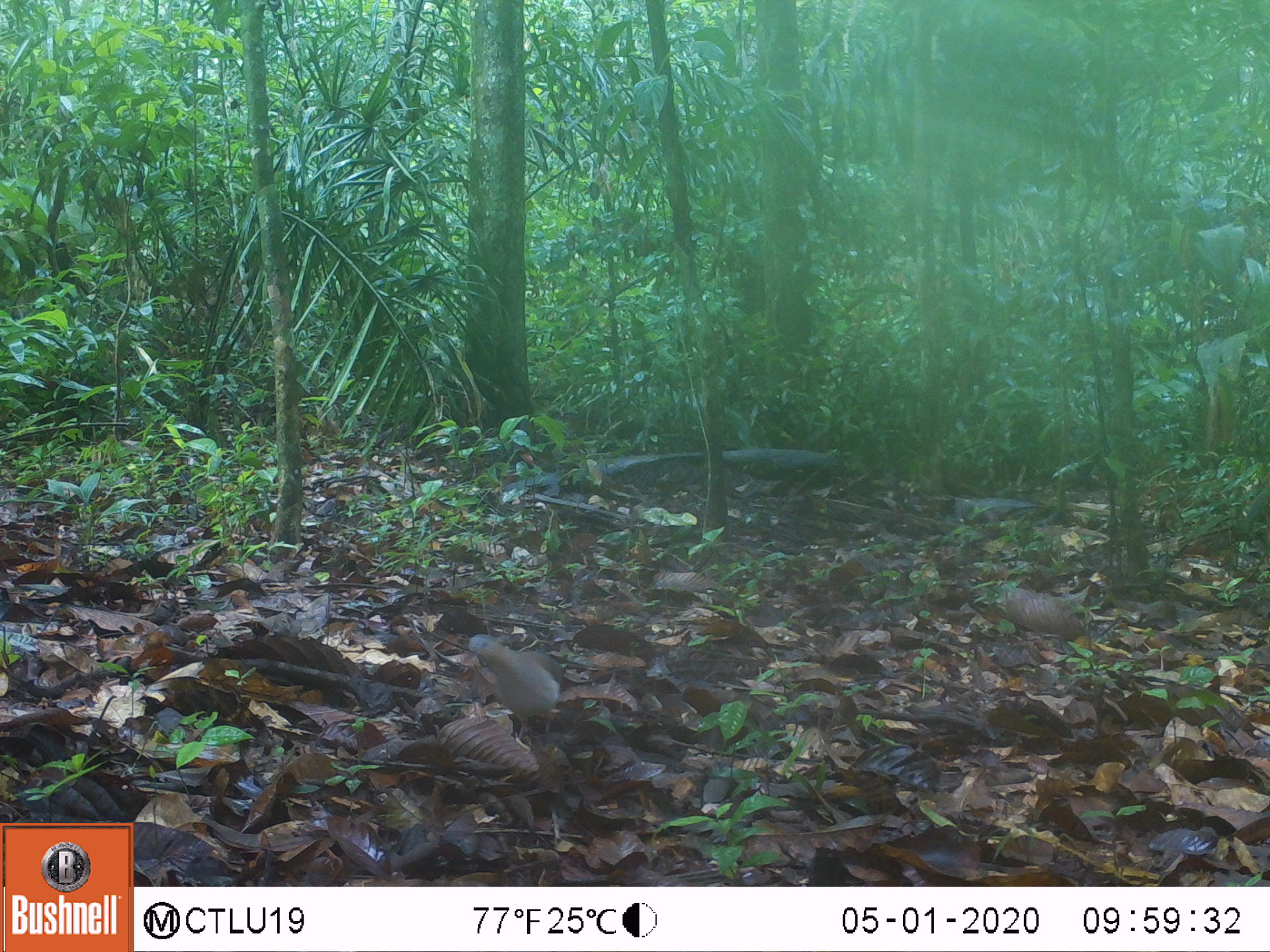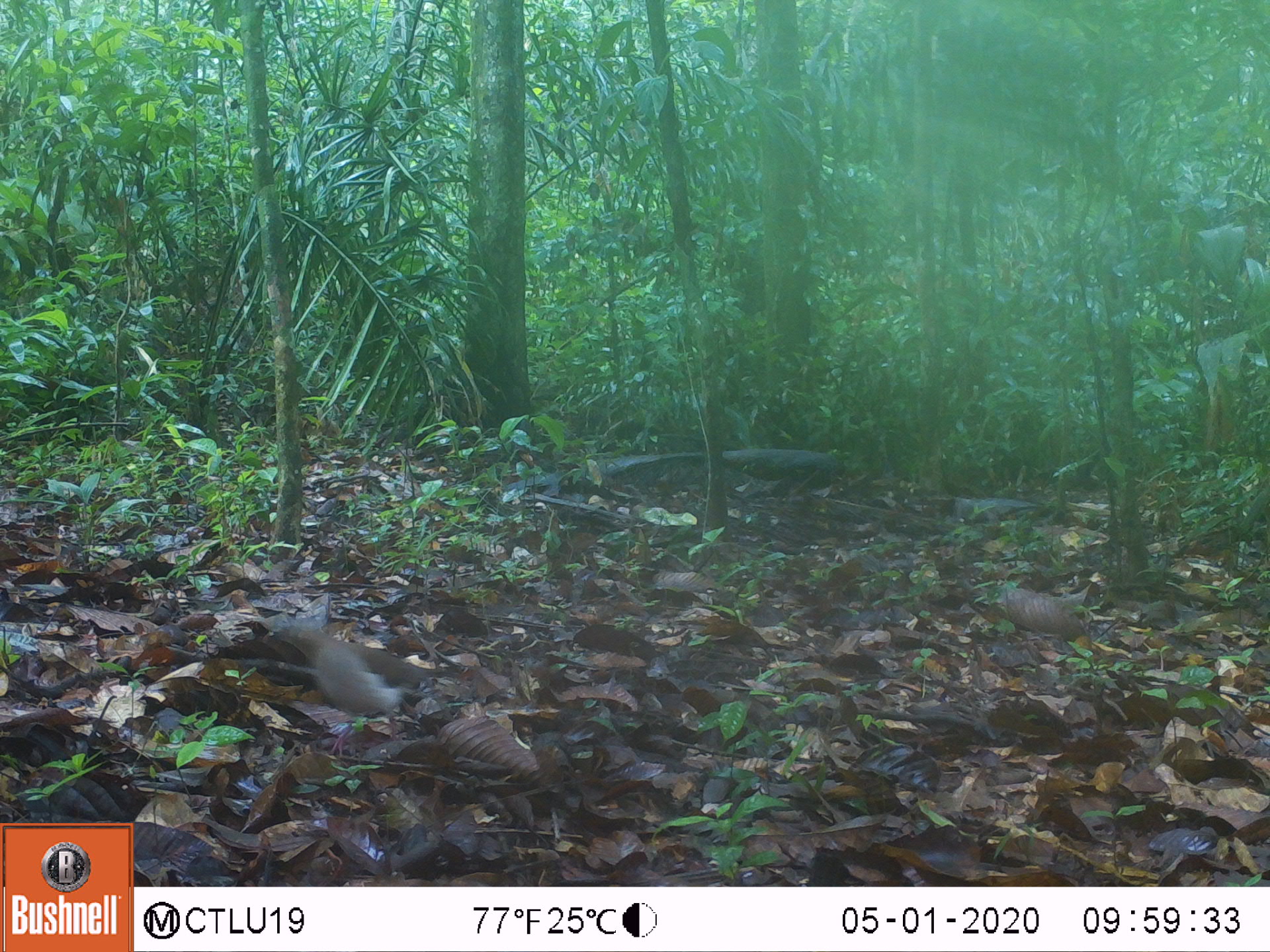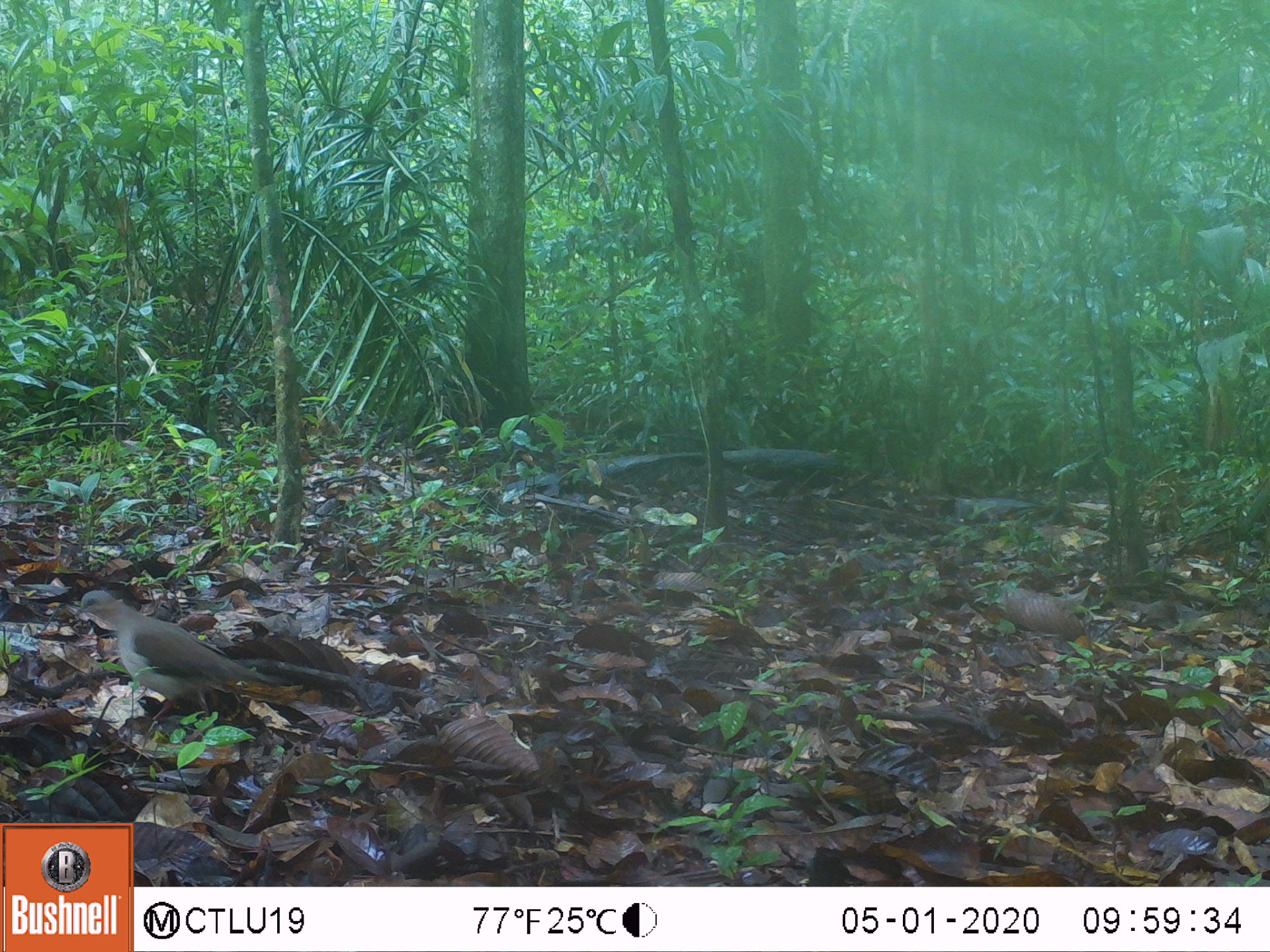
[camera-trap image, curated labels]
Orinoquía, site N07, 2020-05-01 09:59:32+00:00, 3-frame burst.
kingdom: Animalia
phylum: Chordata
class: Aves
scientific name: Aves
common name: bird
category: unknown bird